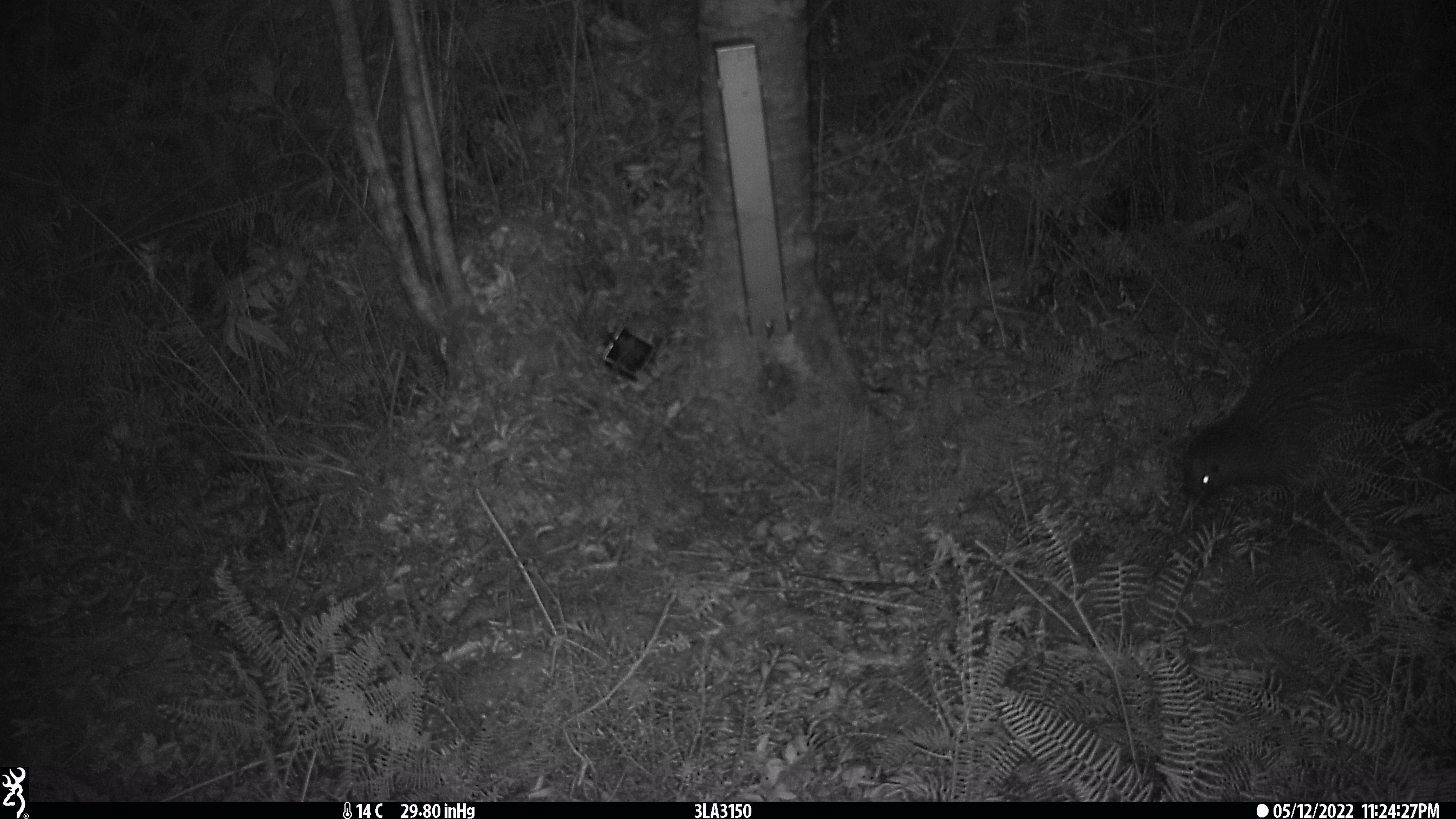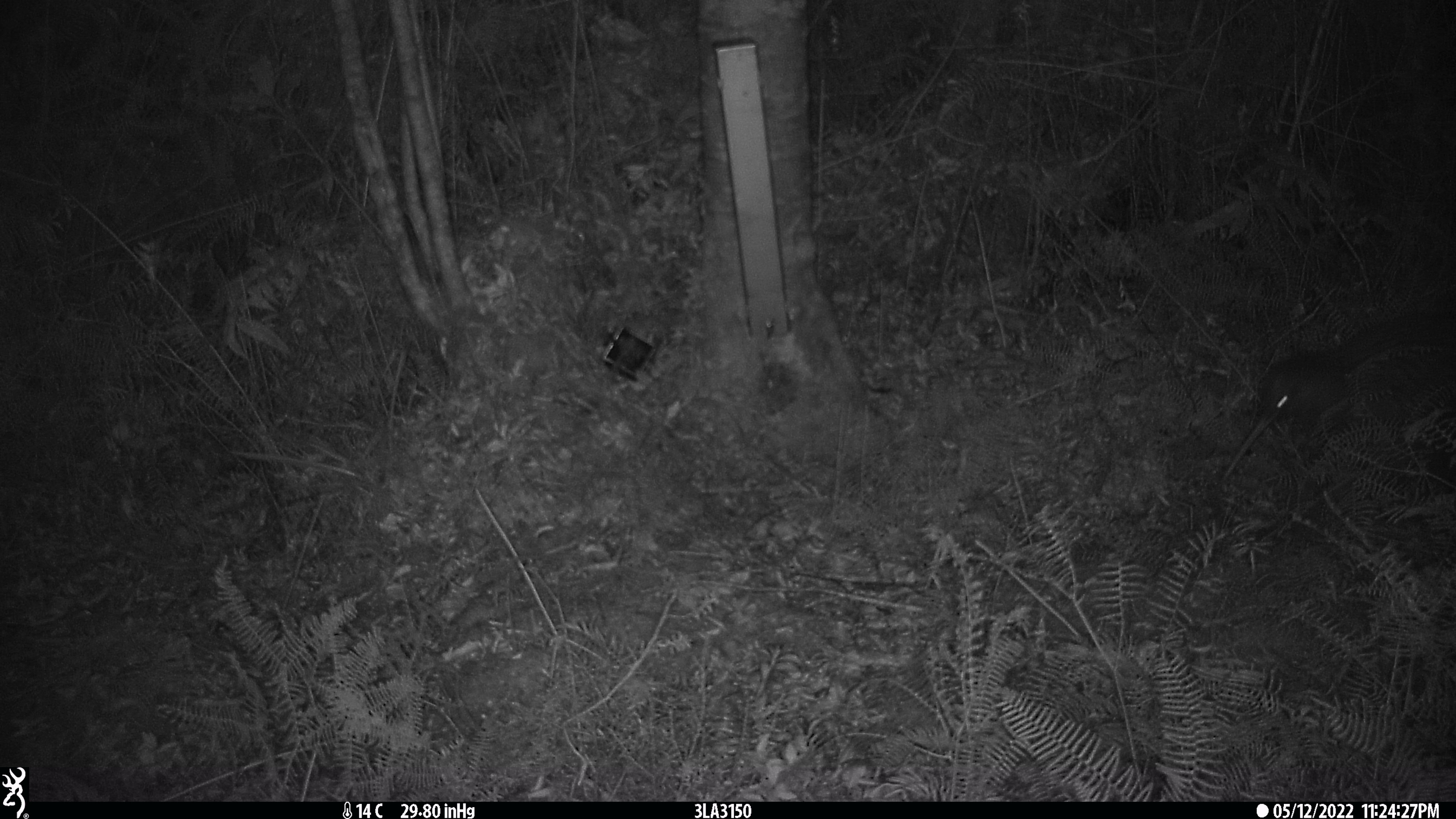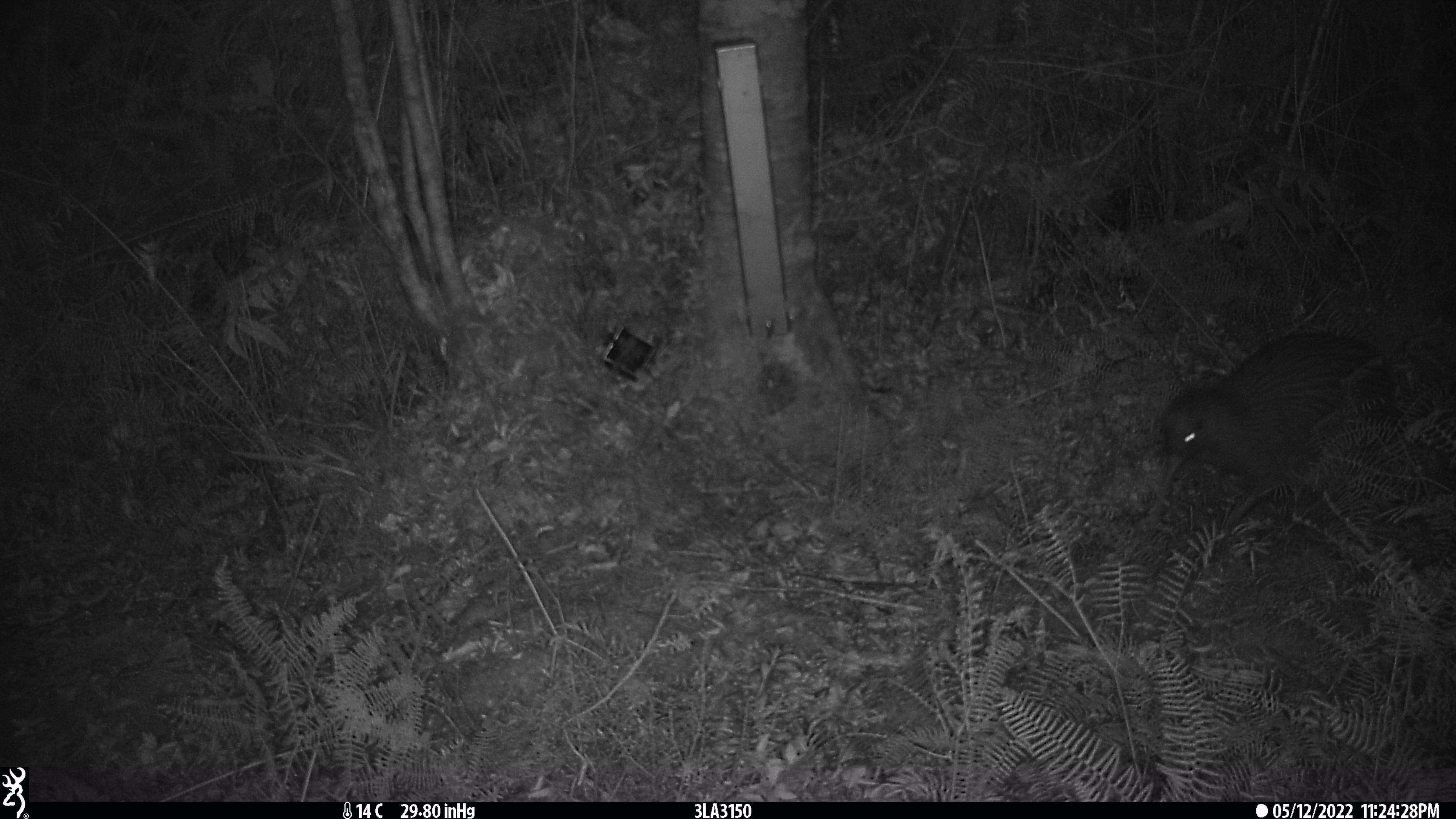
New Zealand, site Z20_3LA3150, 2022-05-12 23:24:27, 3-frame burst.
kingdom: Animalia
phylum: Chordata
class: Aves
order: Apterygiformes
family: Apterygidae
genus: Apteryx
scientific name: Apteryx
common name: kiwi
Kiwi (Apteryx).